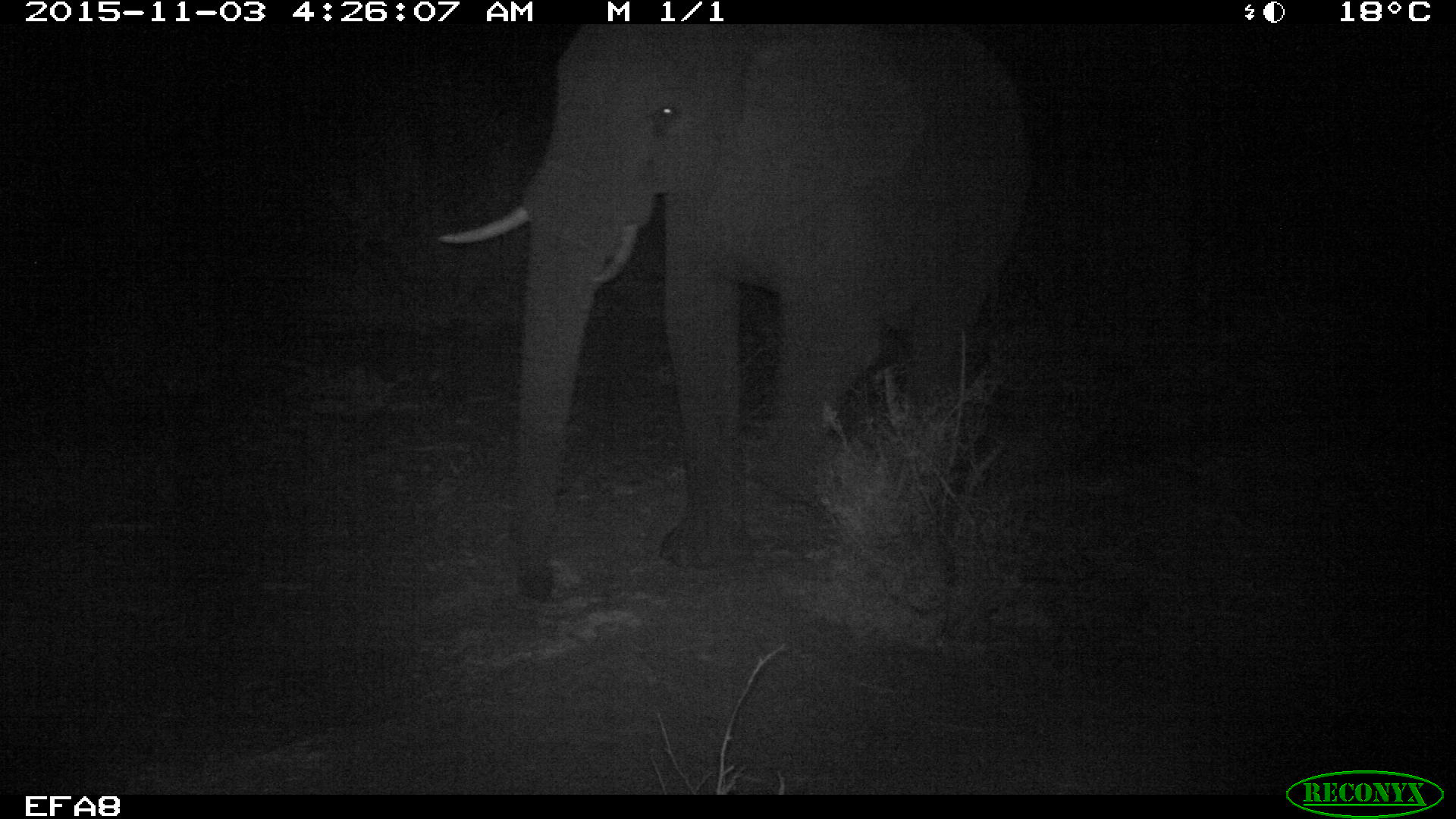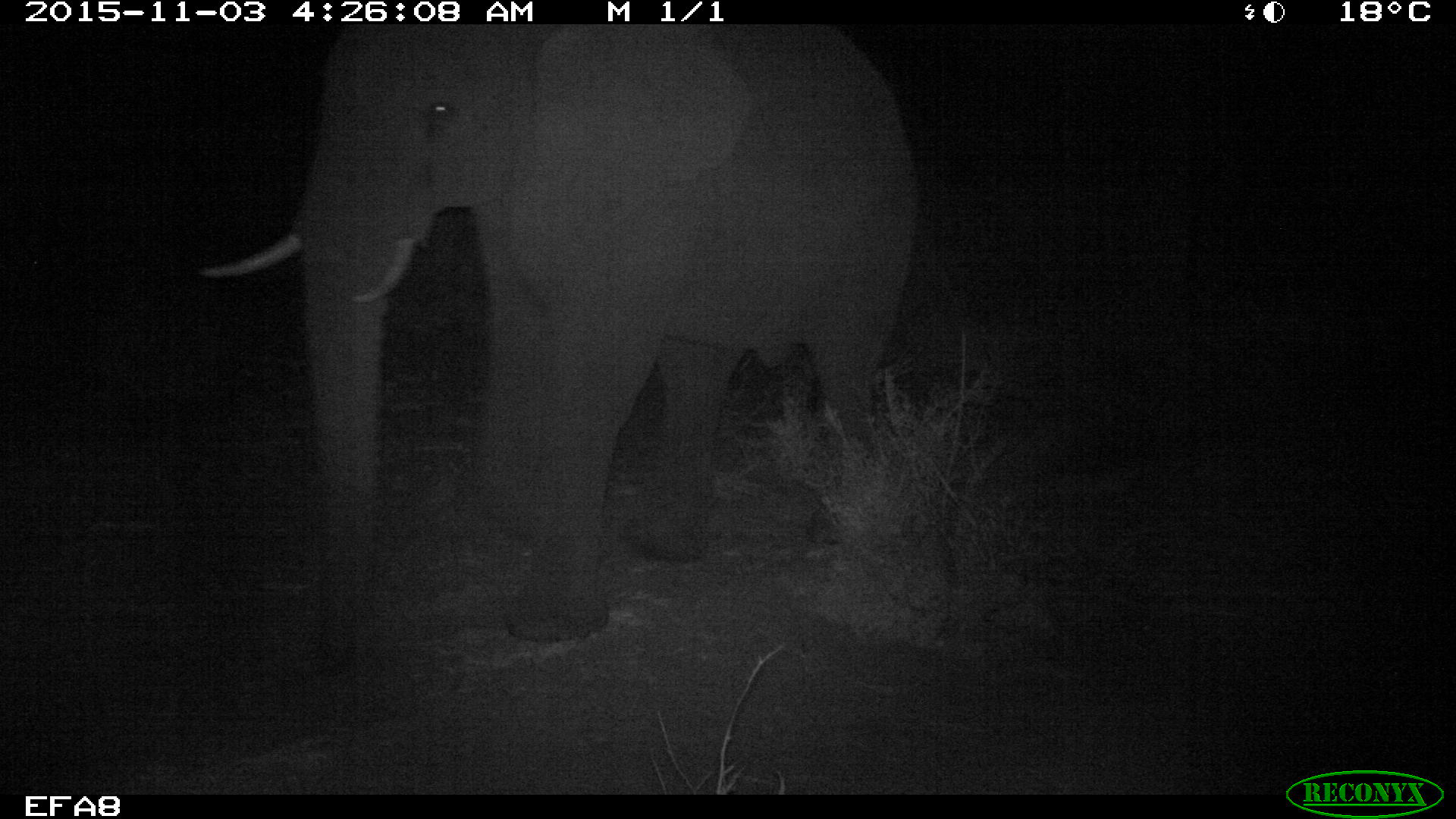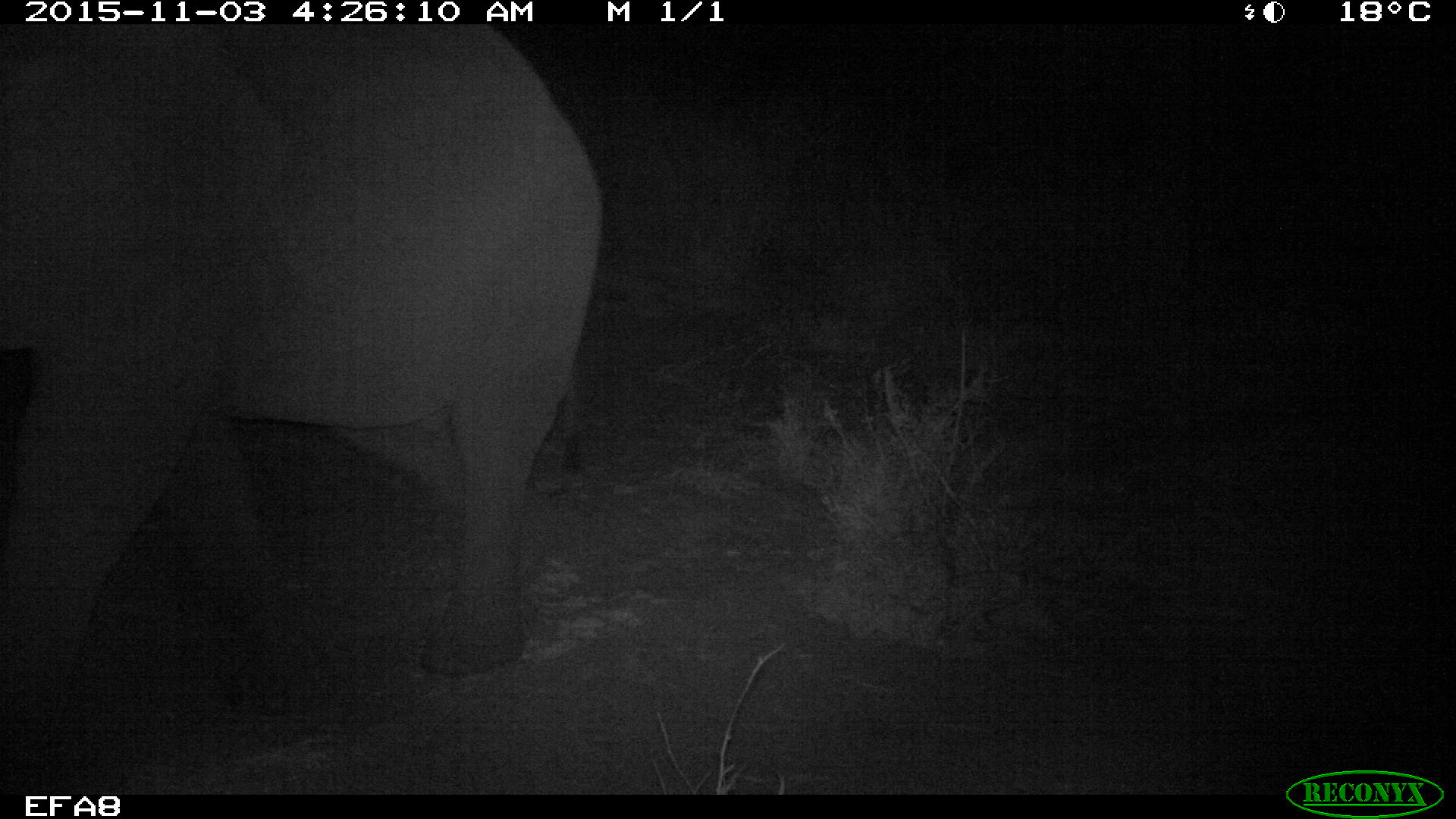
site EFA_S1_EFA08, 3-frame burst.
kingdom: Animalia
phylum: Chordata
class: Mammalia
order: Proboscidea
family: Elephantidae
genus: Loxodonta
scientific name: Loxodonta africana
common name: african bush elephant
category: elephant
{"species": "elephant (african bush elephant) (Loxodonta africana)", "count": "1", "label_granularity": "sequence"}